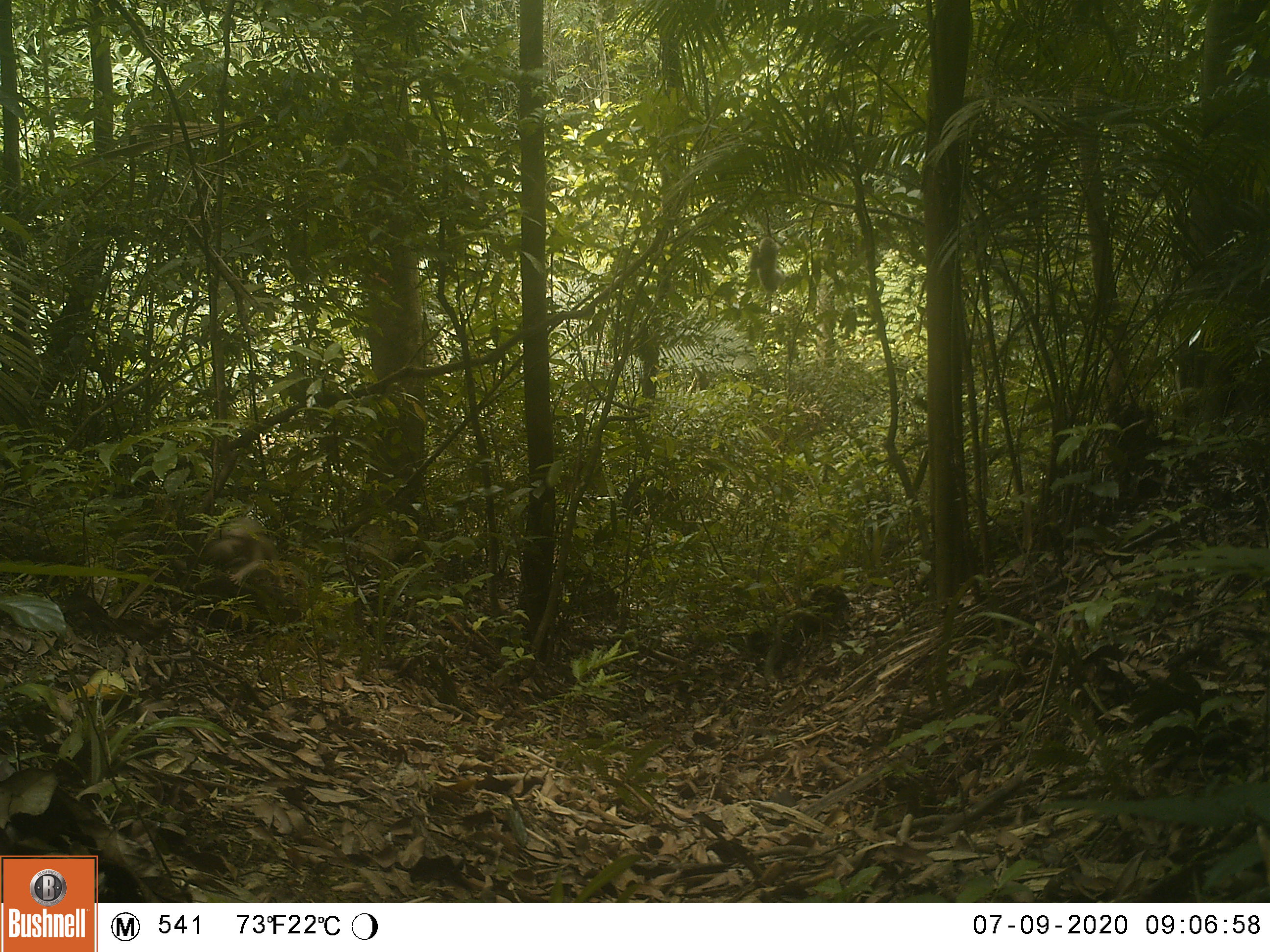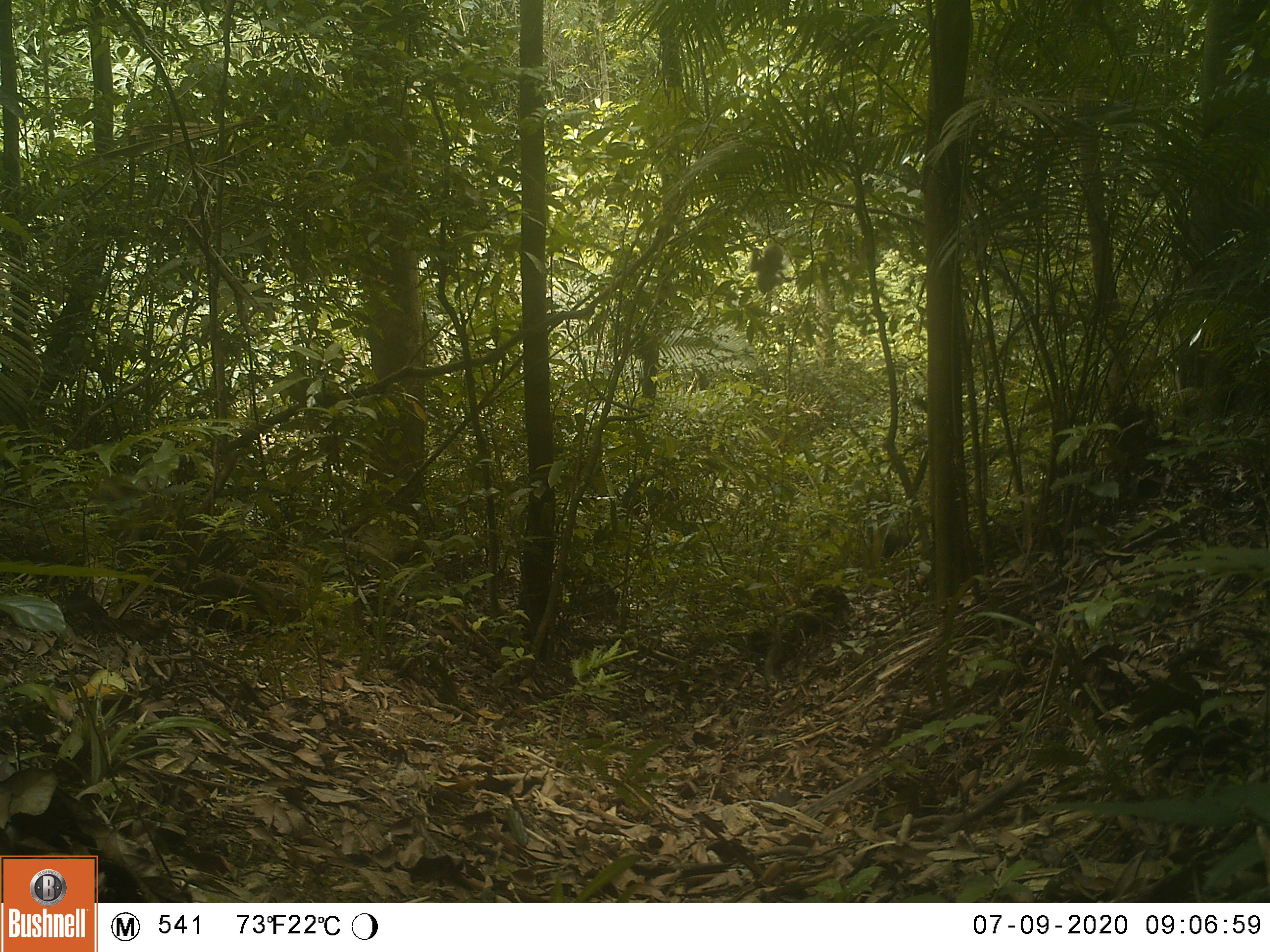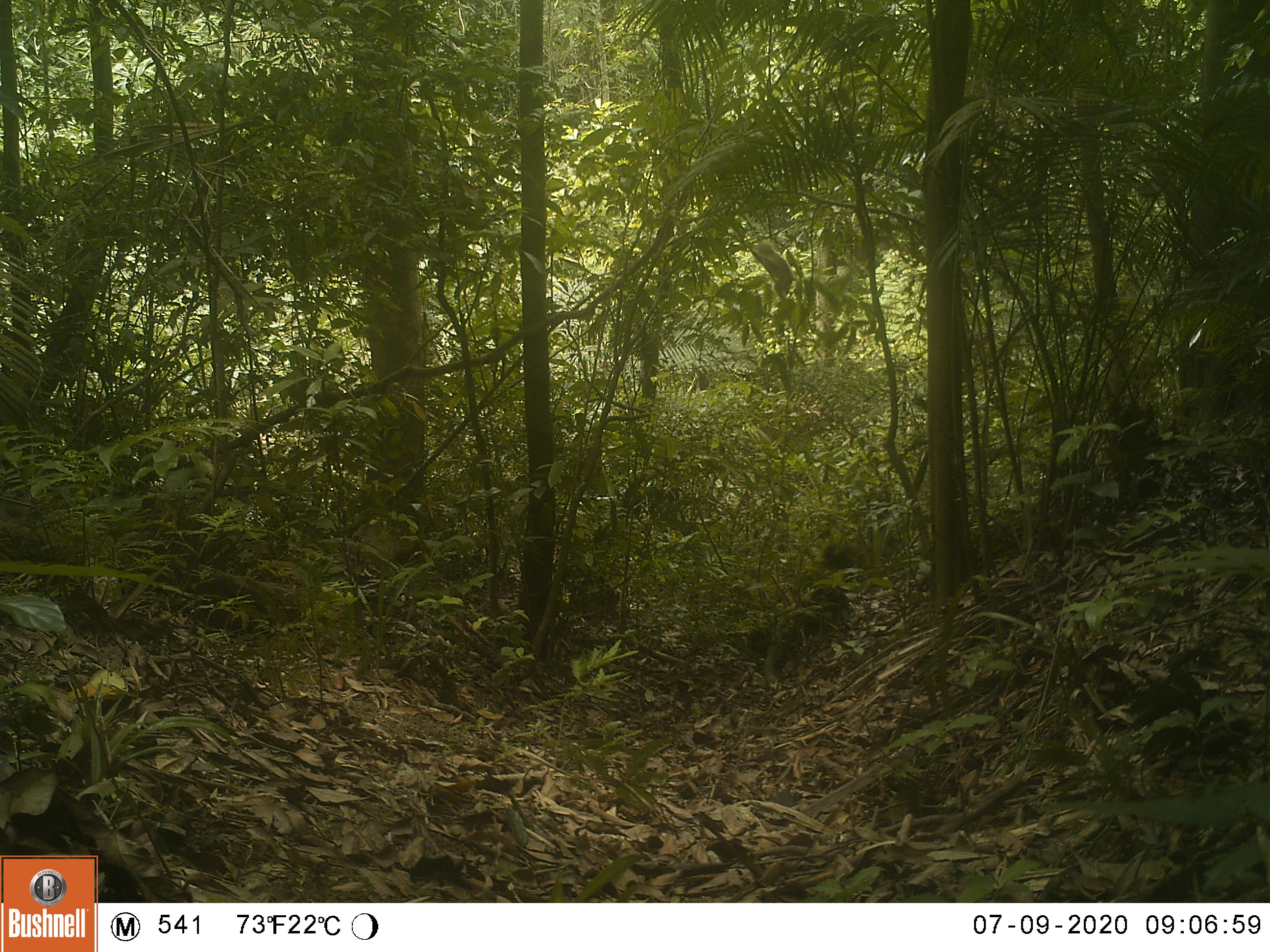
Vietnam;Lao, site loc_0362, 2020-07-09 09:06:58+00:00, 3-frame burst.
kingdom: Animalia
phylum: Chordata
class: Mammalia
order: Primates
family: Cercopithecidae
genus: Macaca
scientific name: Macaca arctoides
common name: stump-tailed macaque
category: stump tailed macaque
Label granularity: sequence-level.